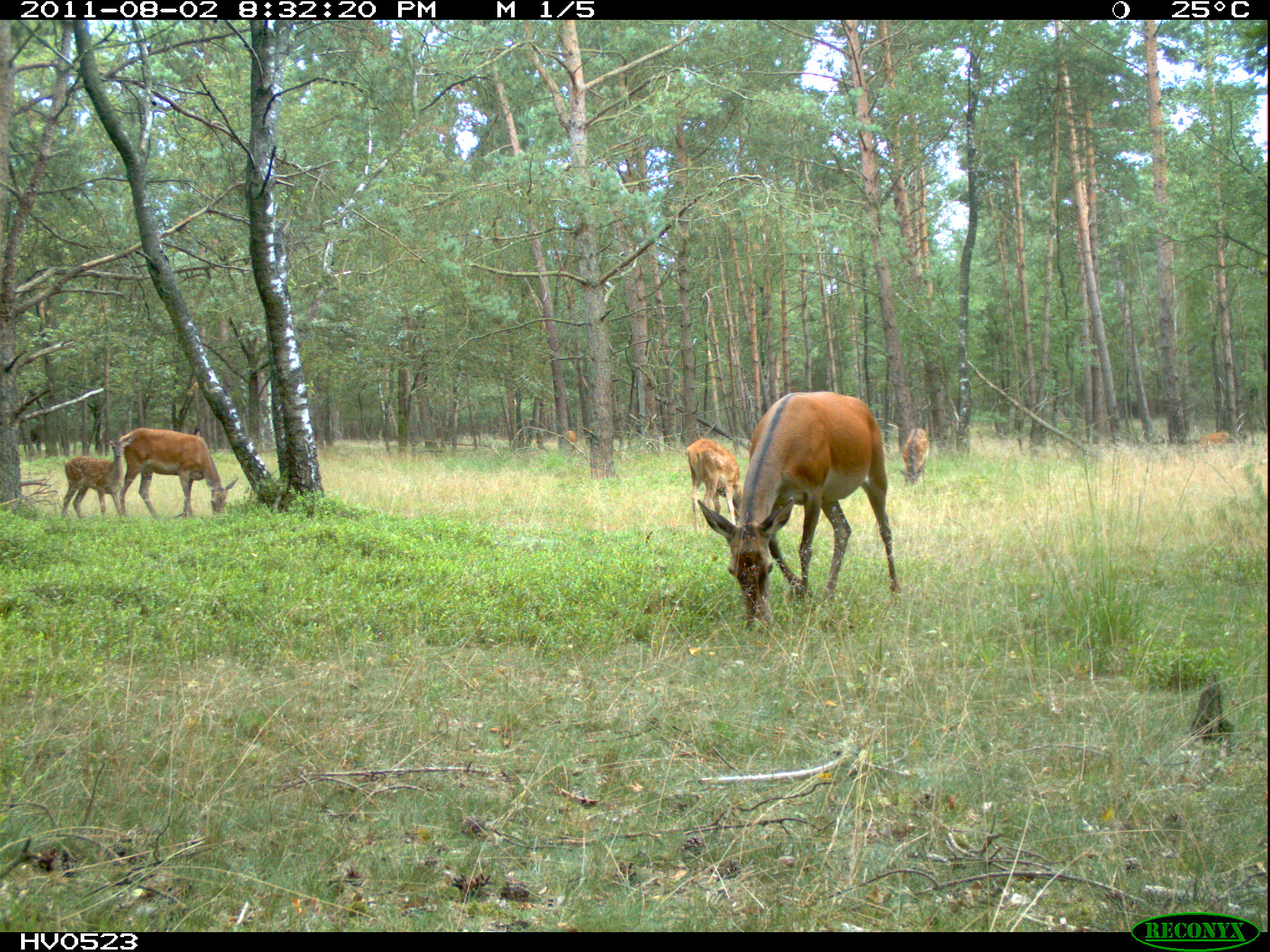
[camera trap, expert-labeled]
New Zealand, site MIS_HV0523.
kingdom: Animalia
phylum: Chordata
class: Mammalia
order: Artiodactyla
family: Cervidae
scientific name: Cervidae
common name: deer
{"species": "deer (Cervidae)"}